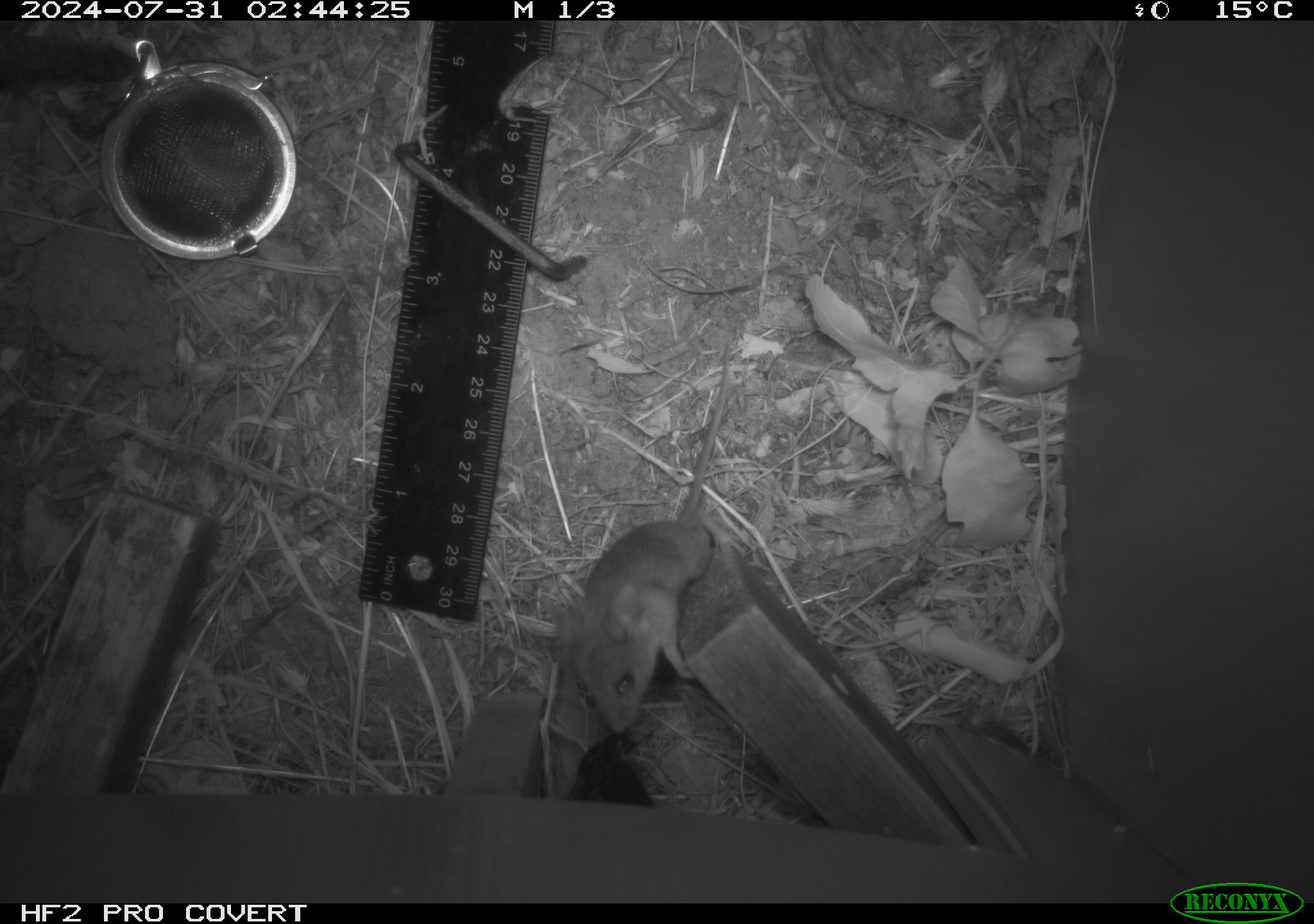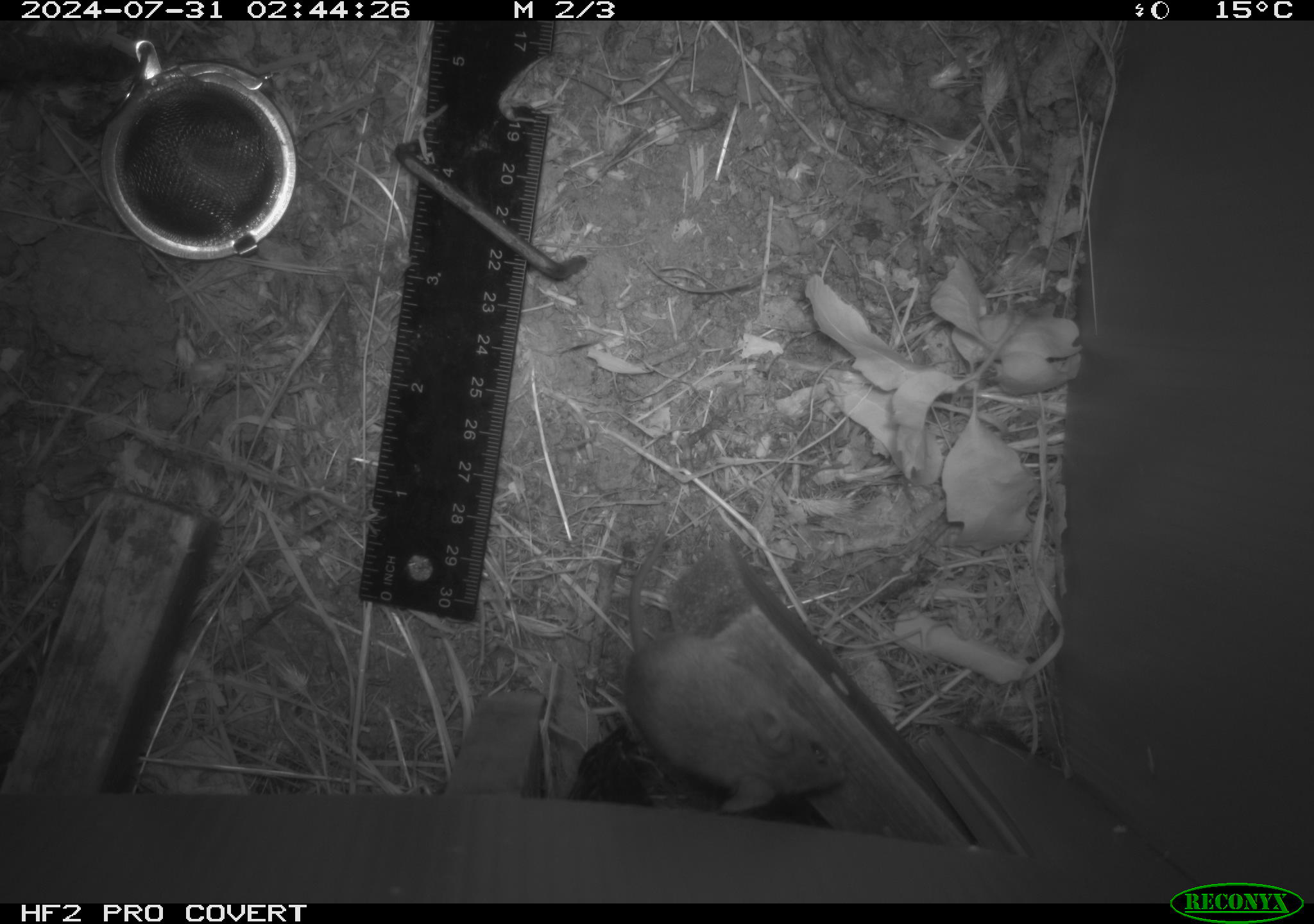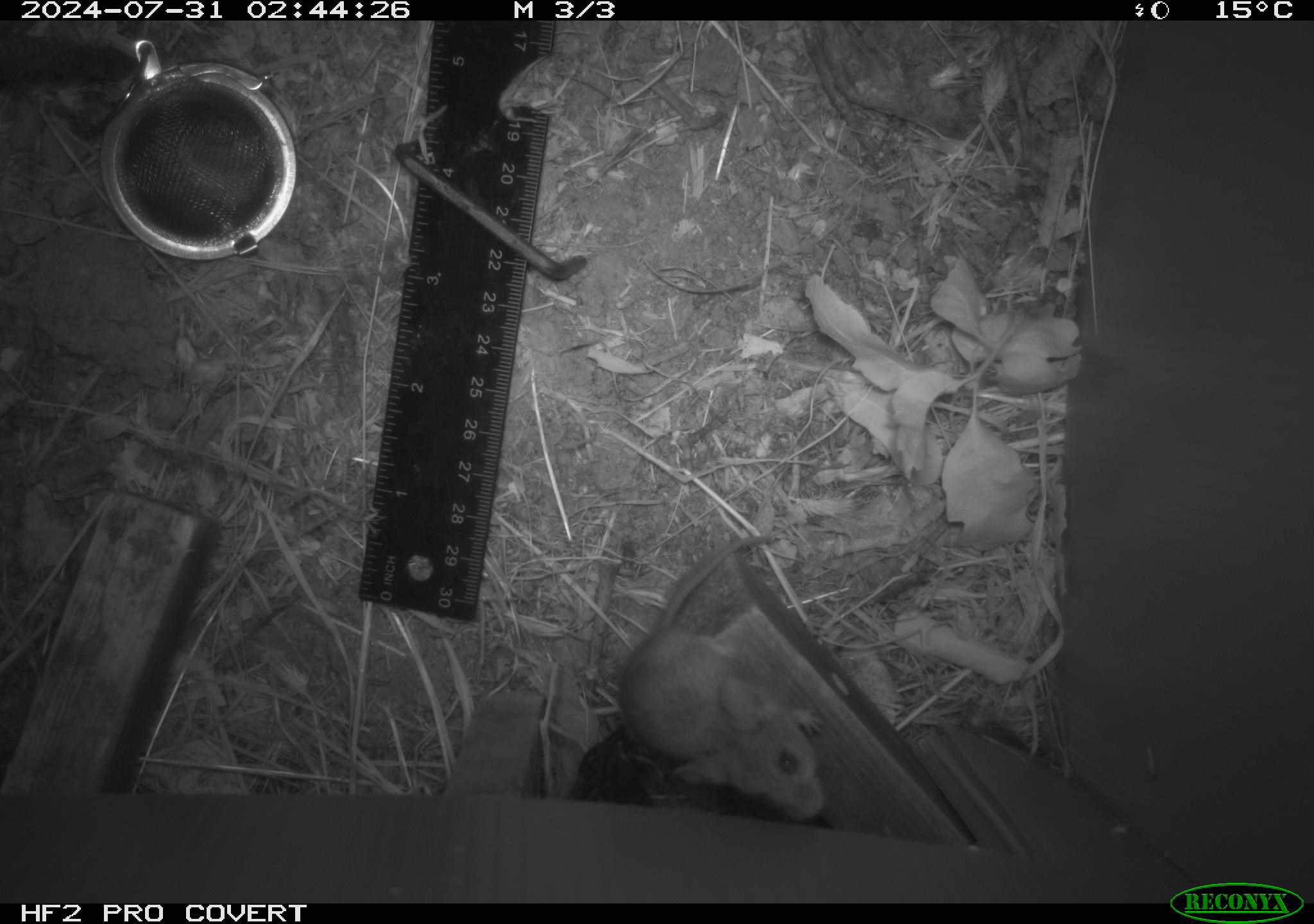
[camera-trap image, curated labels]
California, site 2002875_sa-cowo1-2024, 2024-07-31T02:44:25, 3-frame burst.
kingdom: Animalia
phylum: Chordata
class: Mammalia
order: Rodentia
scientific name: Rodentia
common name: mouse species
Mouse species (Rodentia).